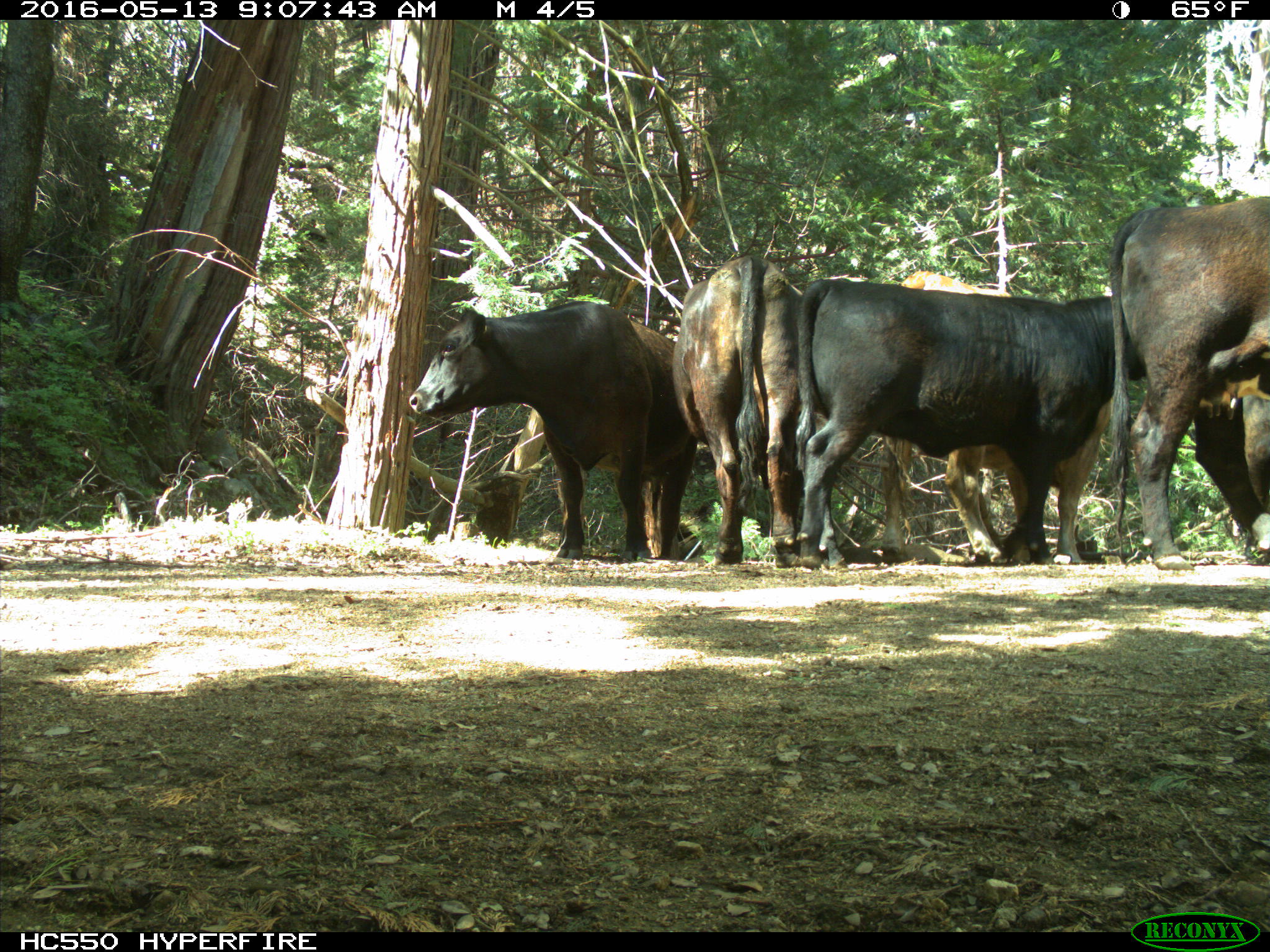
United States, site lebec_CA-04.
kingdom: Animalia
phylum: Chordata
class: Mammalia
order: Artiodactyla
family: Bovidae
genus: Bos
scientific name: Bos taurus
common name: domestic cow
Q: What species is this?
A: Bos taurus (domestic cow).